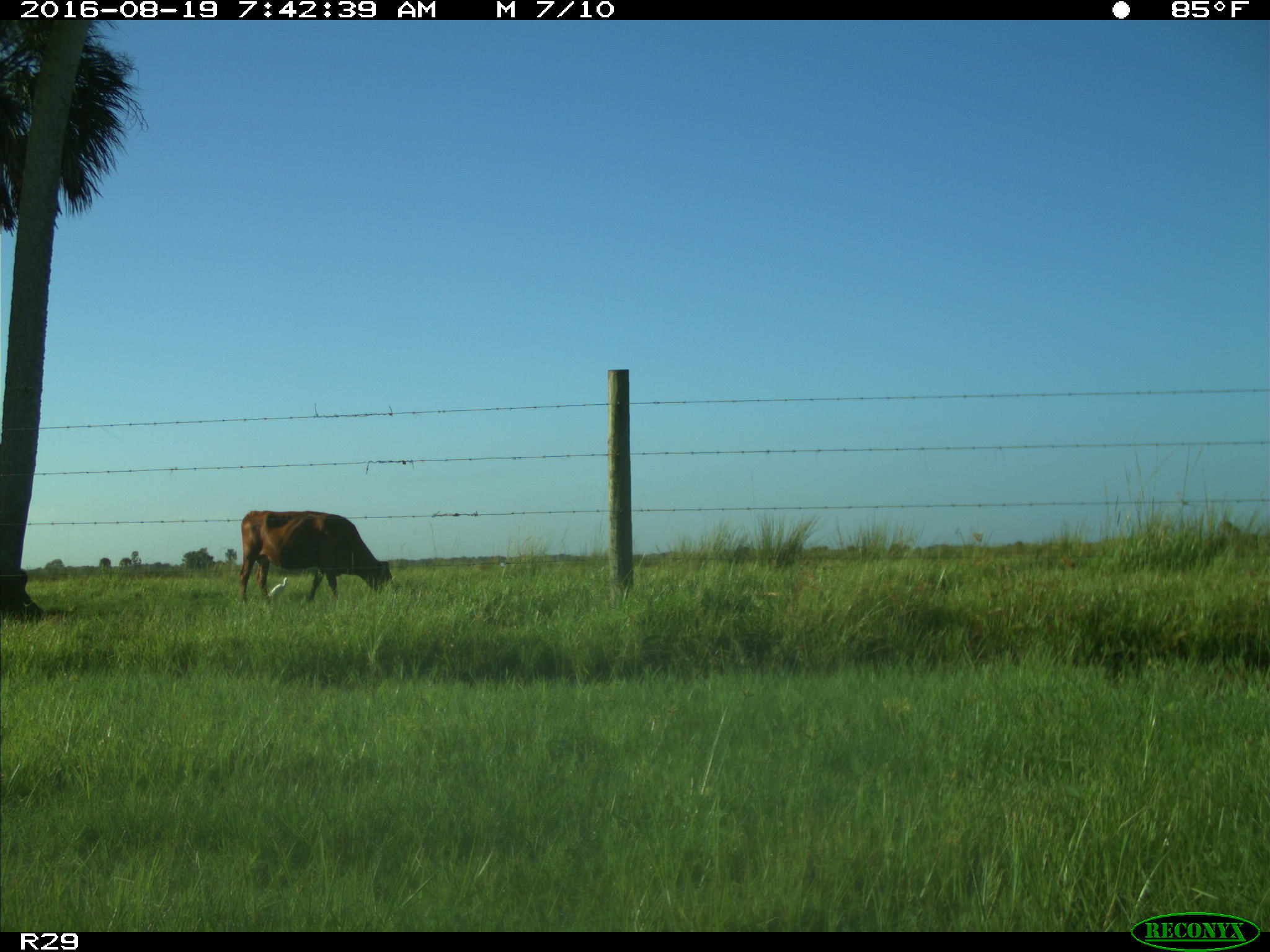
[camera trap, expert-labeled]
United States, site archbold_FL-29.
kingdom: Animalia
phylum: Chordata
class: Mammalia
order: Artiodactyla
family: Bovidae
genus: Bos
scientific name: Bos taurus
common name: domestic cow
Bos taurus (domestic cow).